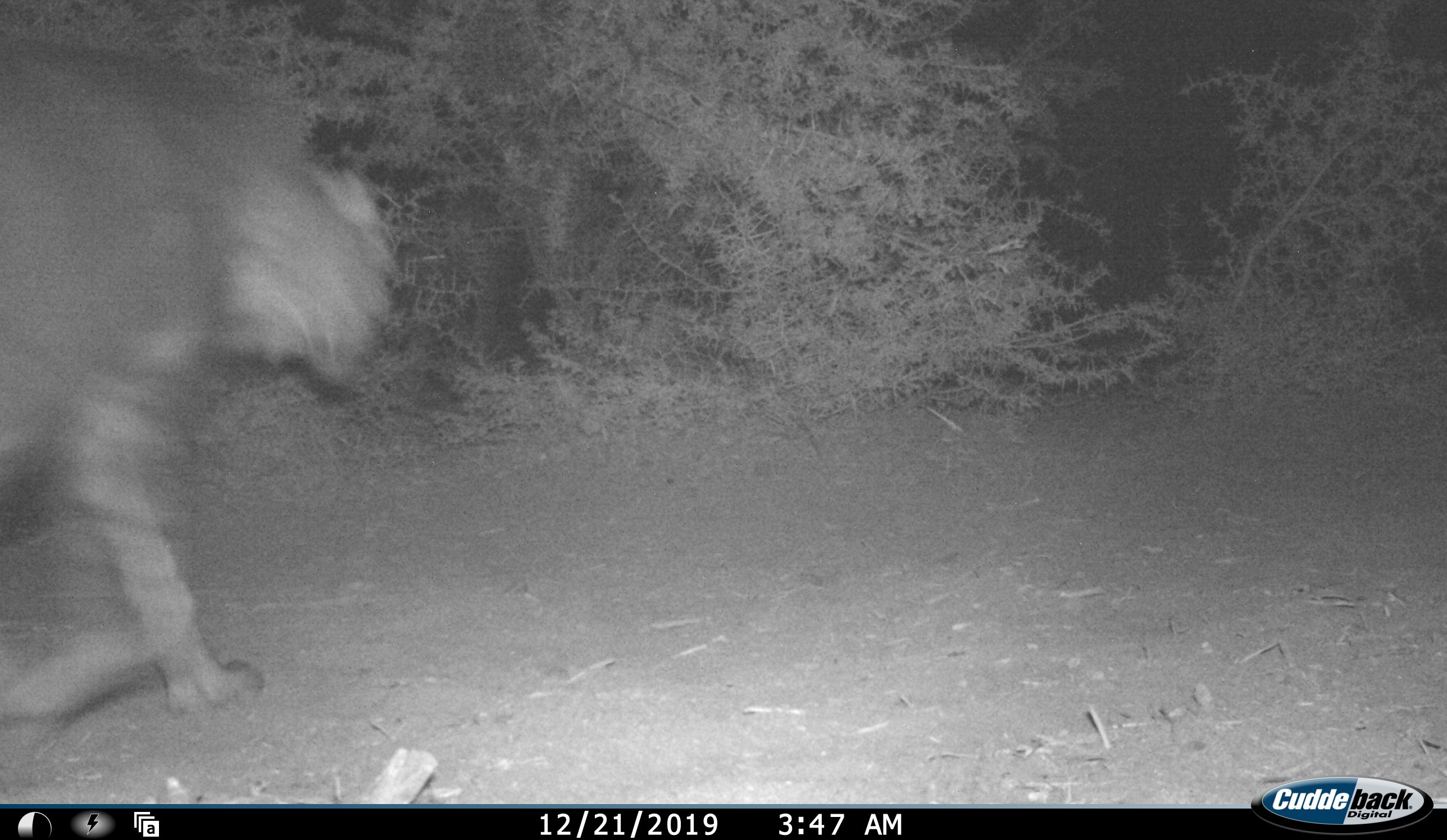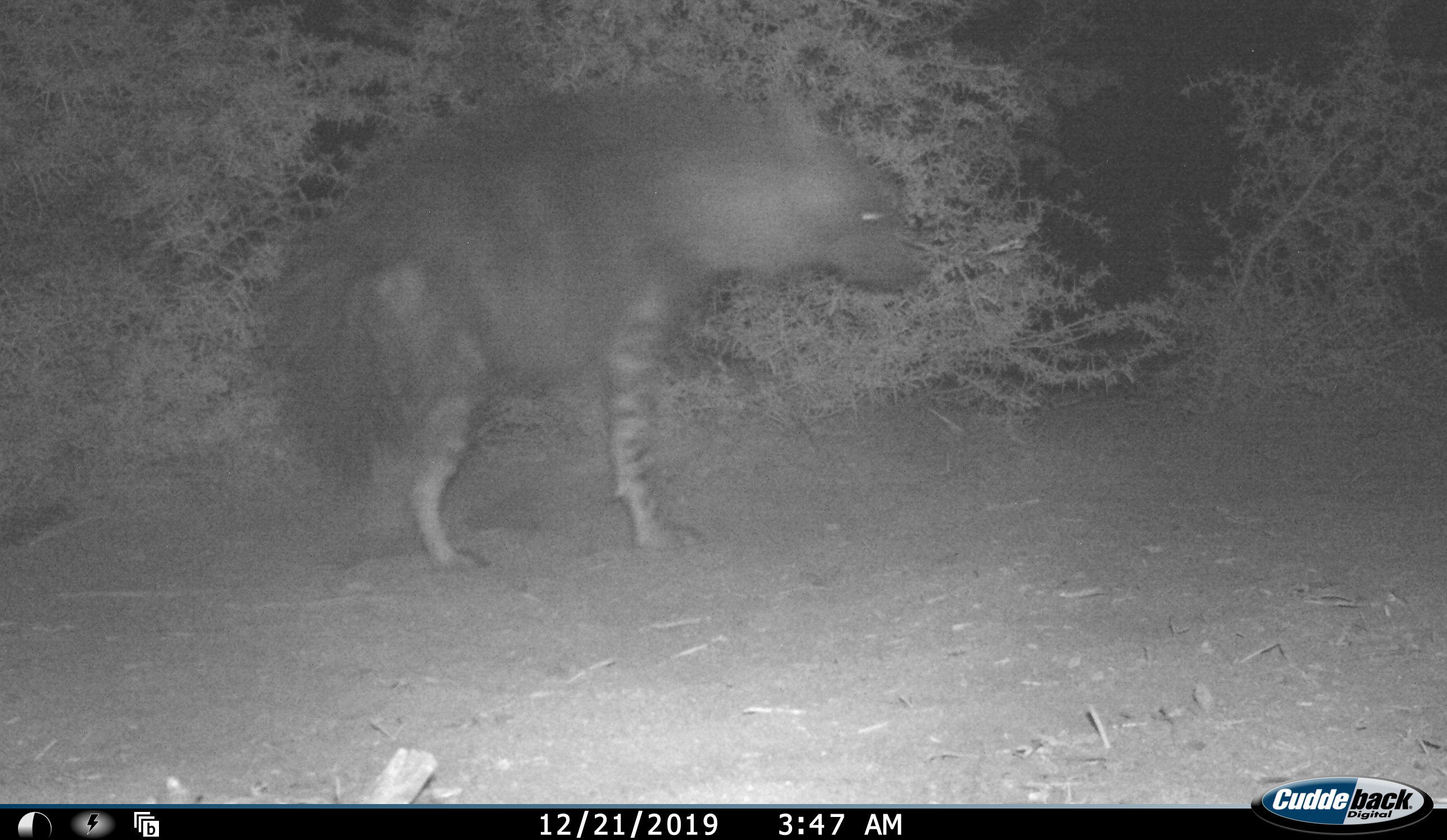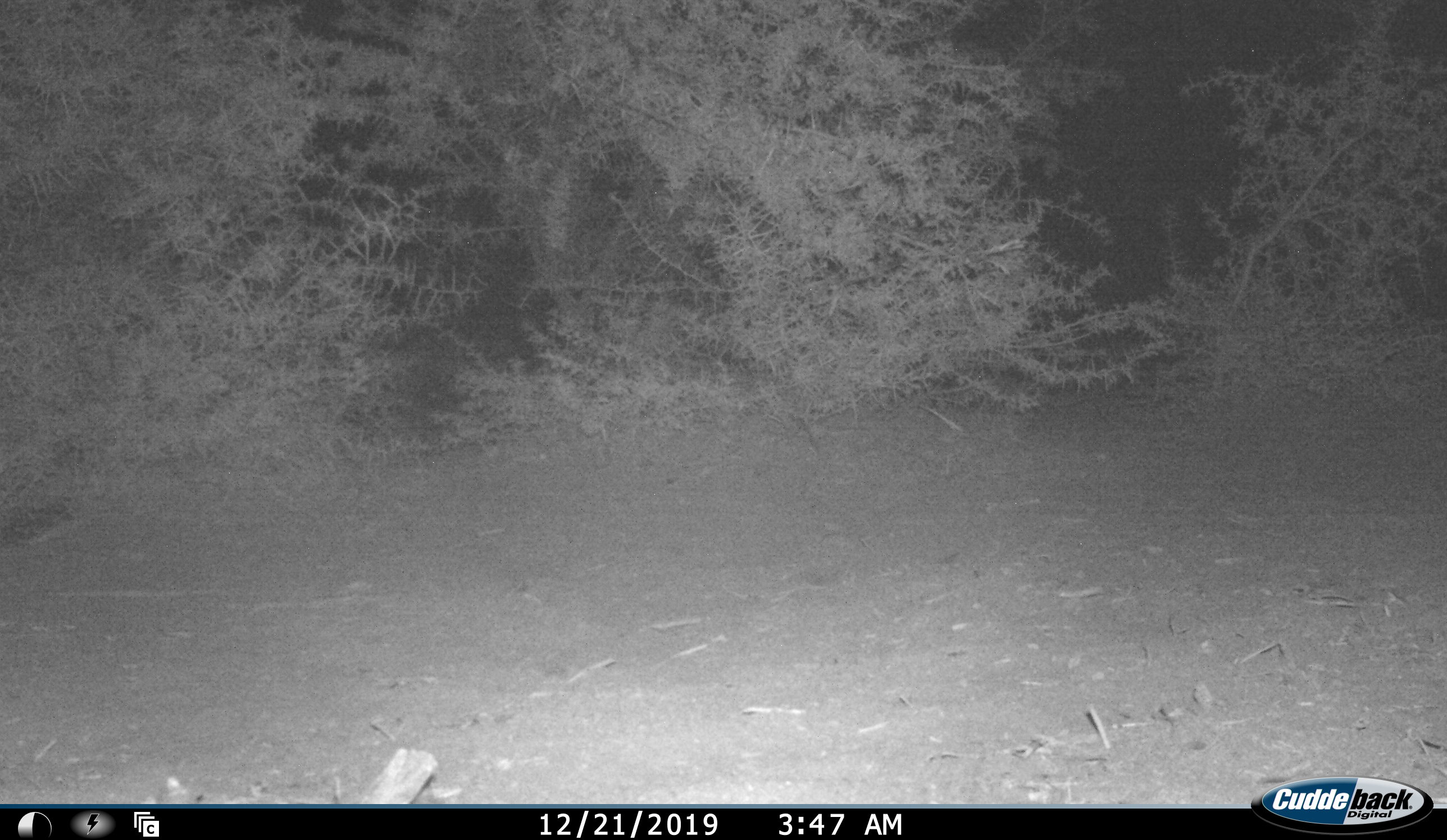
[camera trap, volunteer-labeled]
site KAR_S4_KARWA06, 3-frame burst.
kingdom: Animalia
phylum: Chordata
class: Mammalia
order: Carnivora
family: Hyaenidae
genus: Parahyaena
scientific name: Parahyaena brunnea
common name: brown hyena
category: hyenabrown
Hyenabrown (brown hyena) (Parahyaena brunnea), count 1. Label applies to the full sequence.